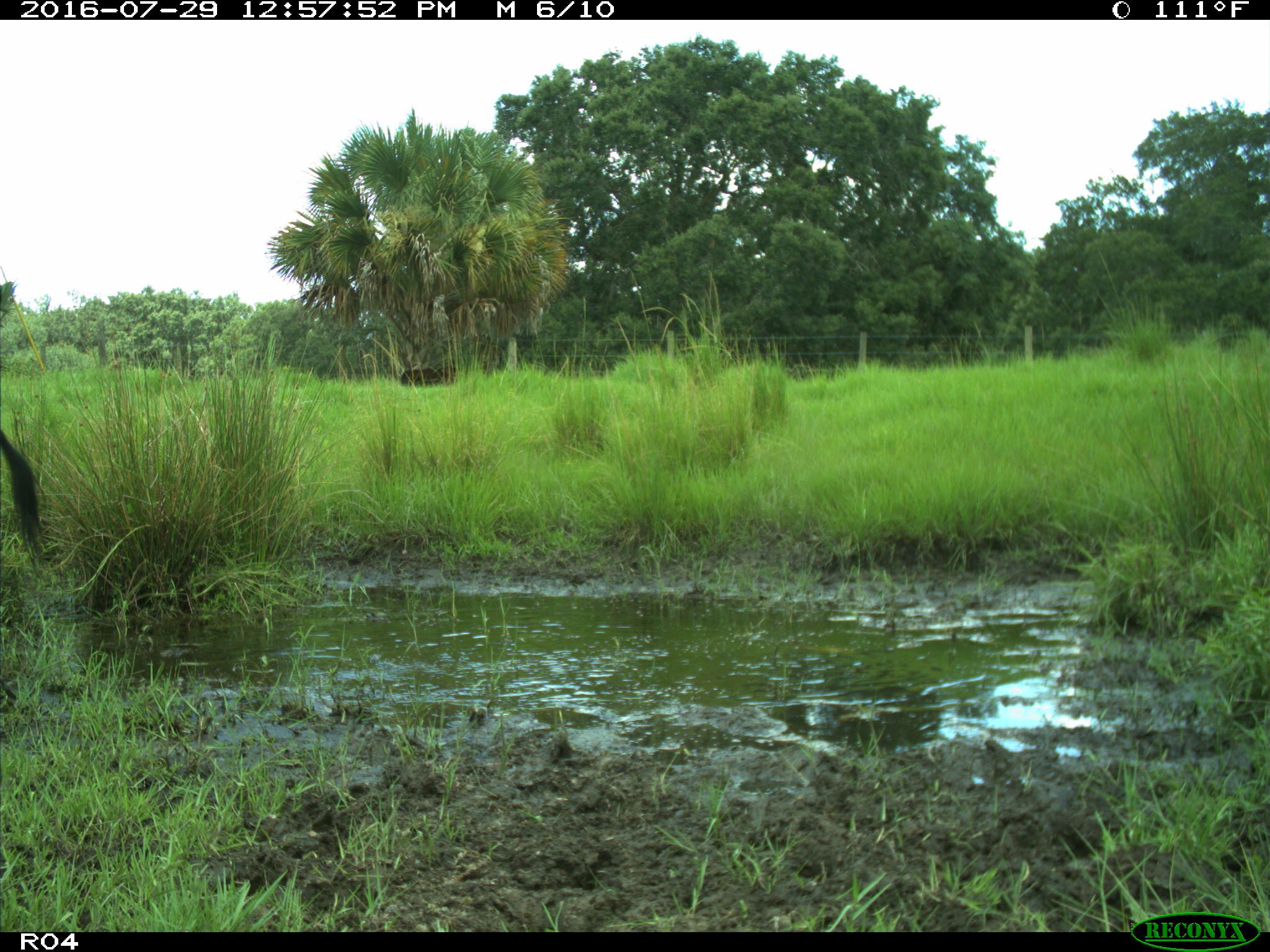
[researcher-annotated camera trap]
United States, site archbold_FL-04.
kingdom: Animalia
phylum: Chordata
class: Mammalia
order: Artiodactyla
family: Bovidae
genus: Bos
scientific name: Bos taurus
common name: domestic cow